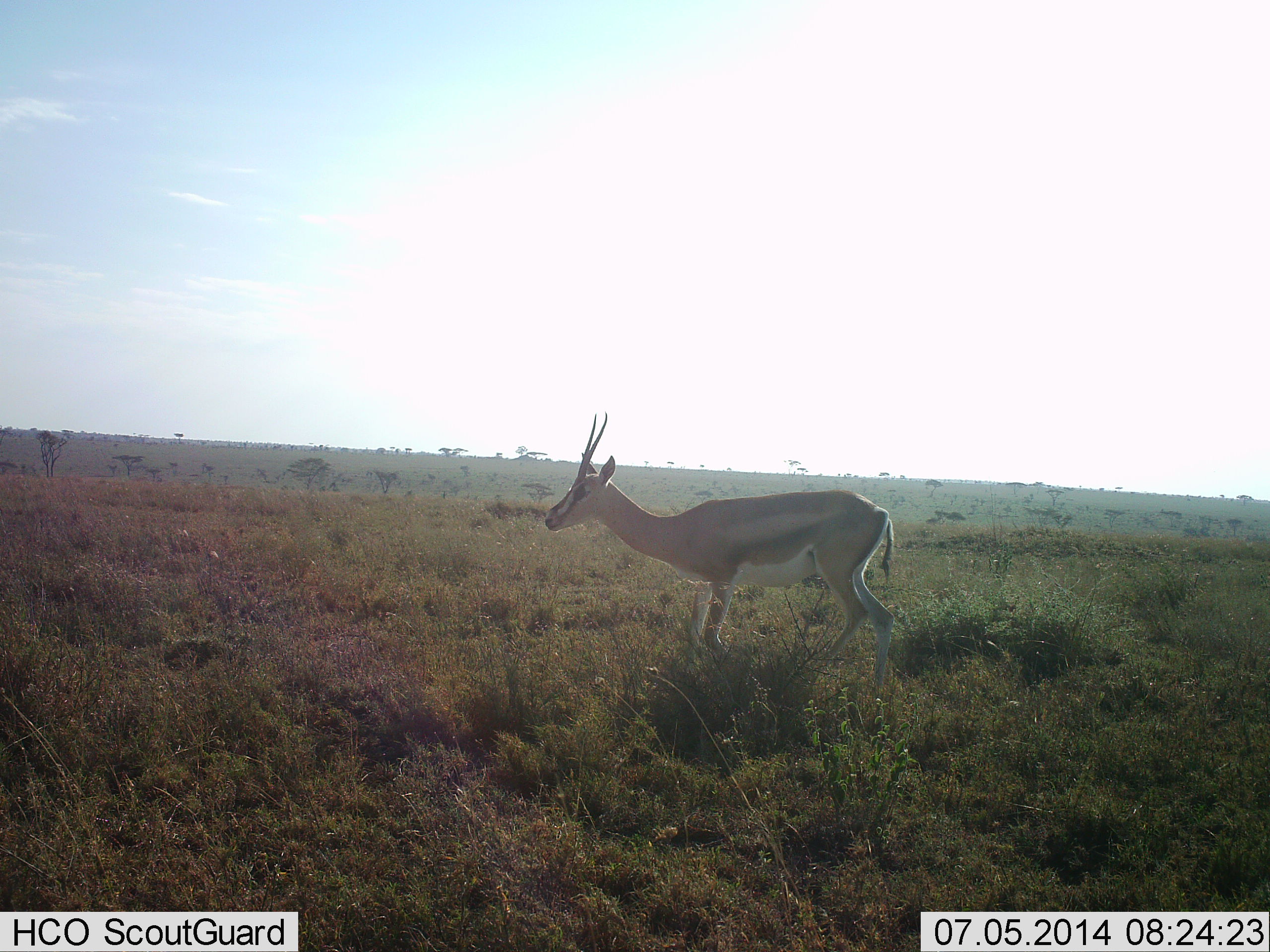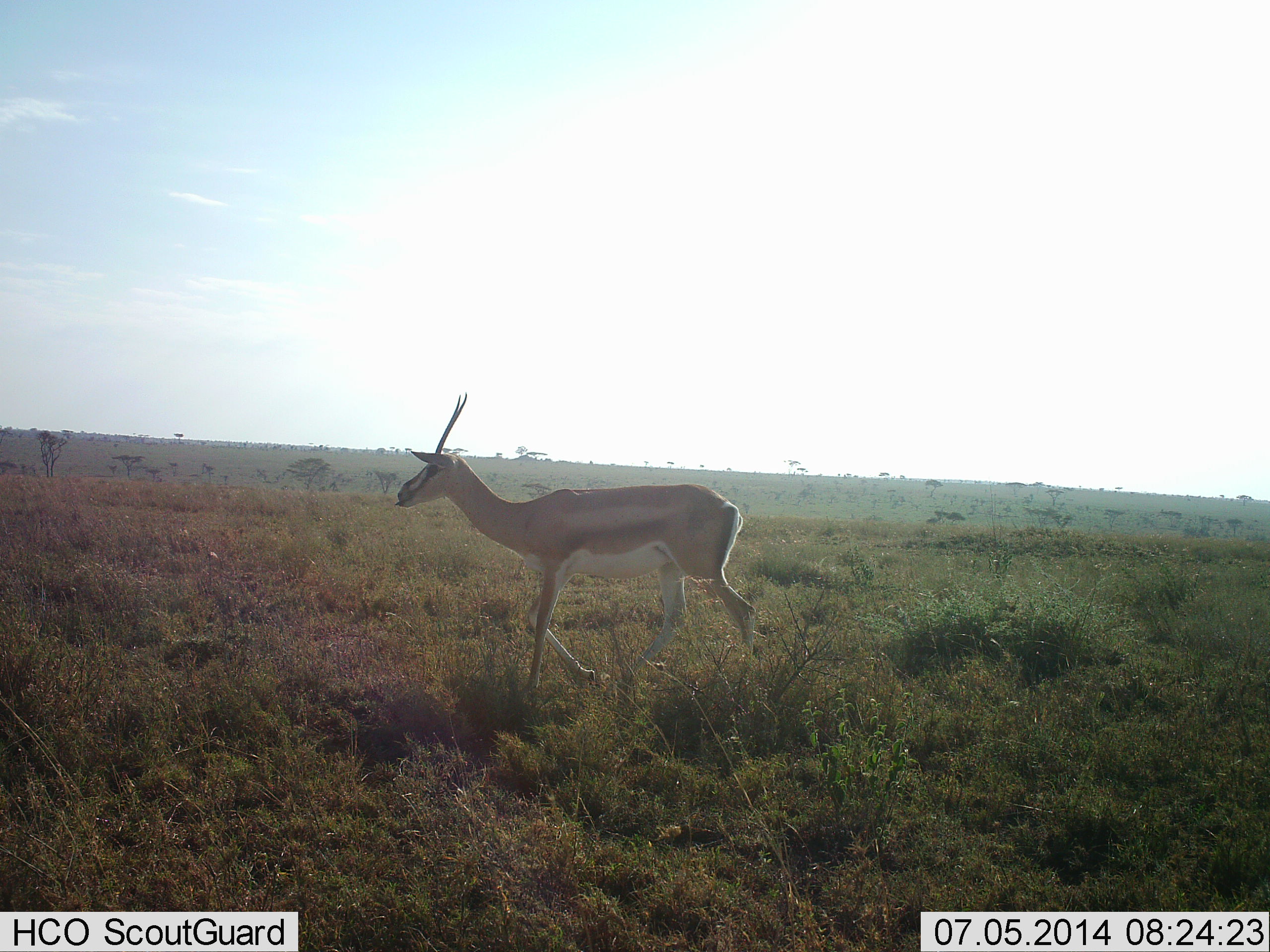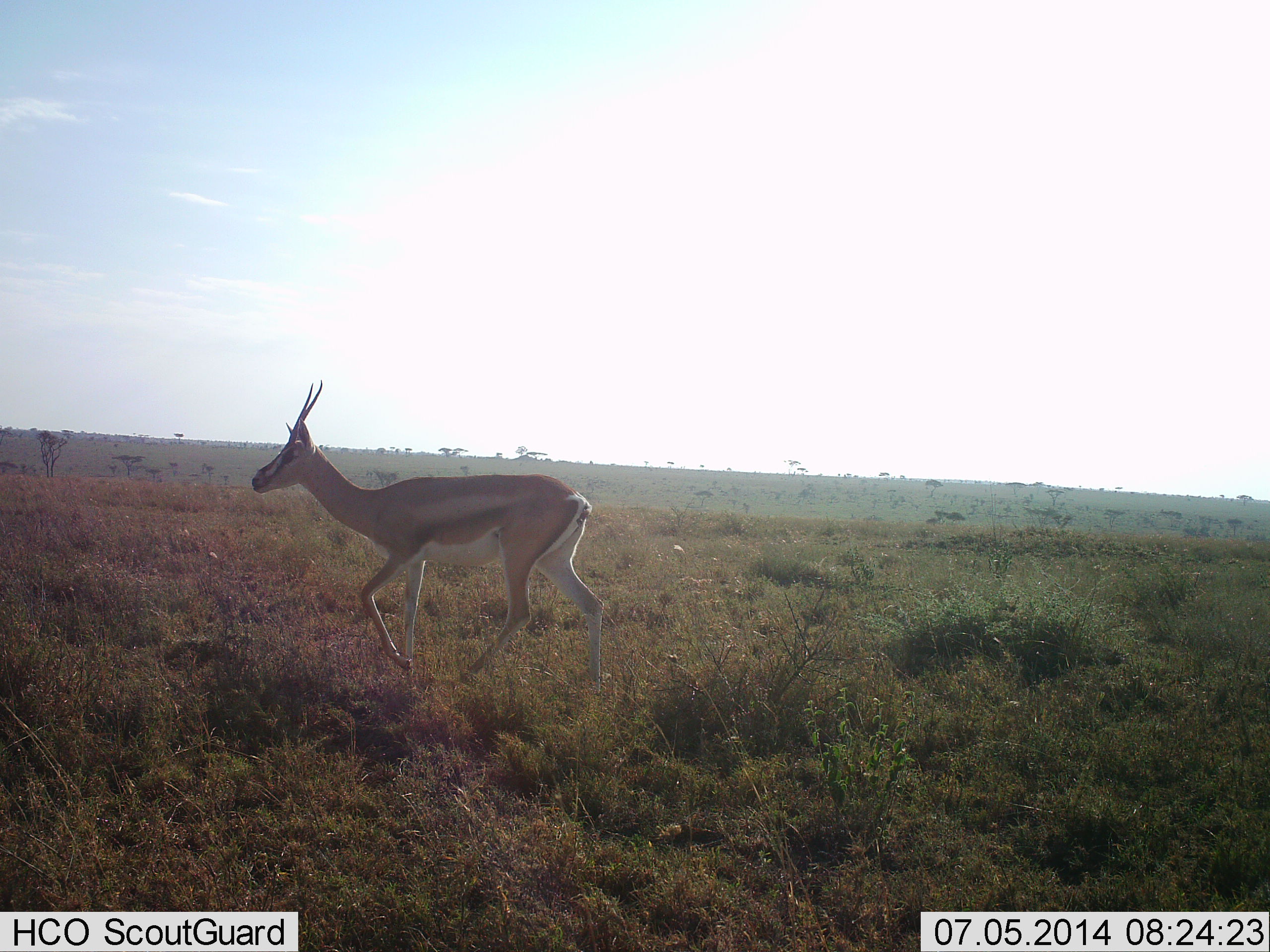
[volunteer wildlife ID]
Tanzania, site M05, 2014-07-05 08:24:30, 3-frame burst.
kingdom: Animalia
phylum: Chordata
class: Mammalia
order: Artiodactyla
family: Bovidae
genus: Nanger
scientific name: Nanger granti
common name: grant's gazelle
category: gazellegrants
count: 1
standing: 0%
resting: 0%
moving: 100%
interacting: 0%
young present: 0%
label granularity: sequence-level